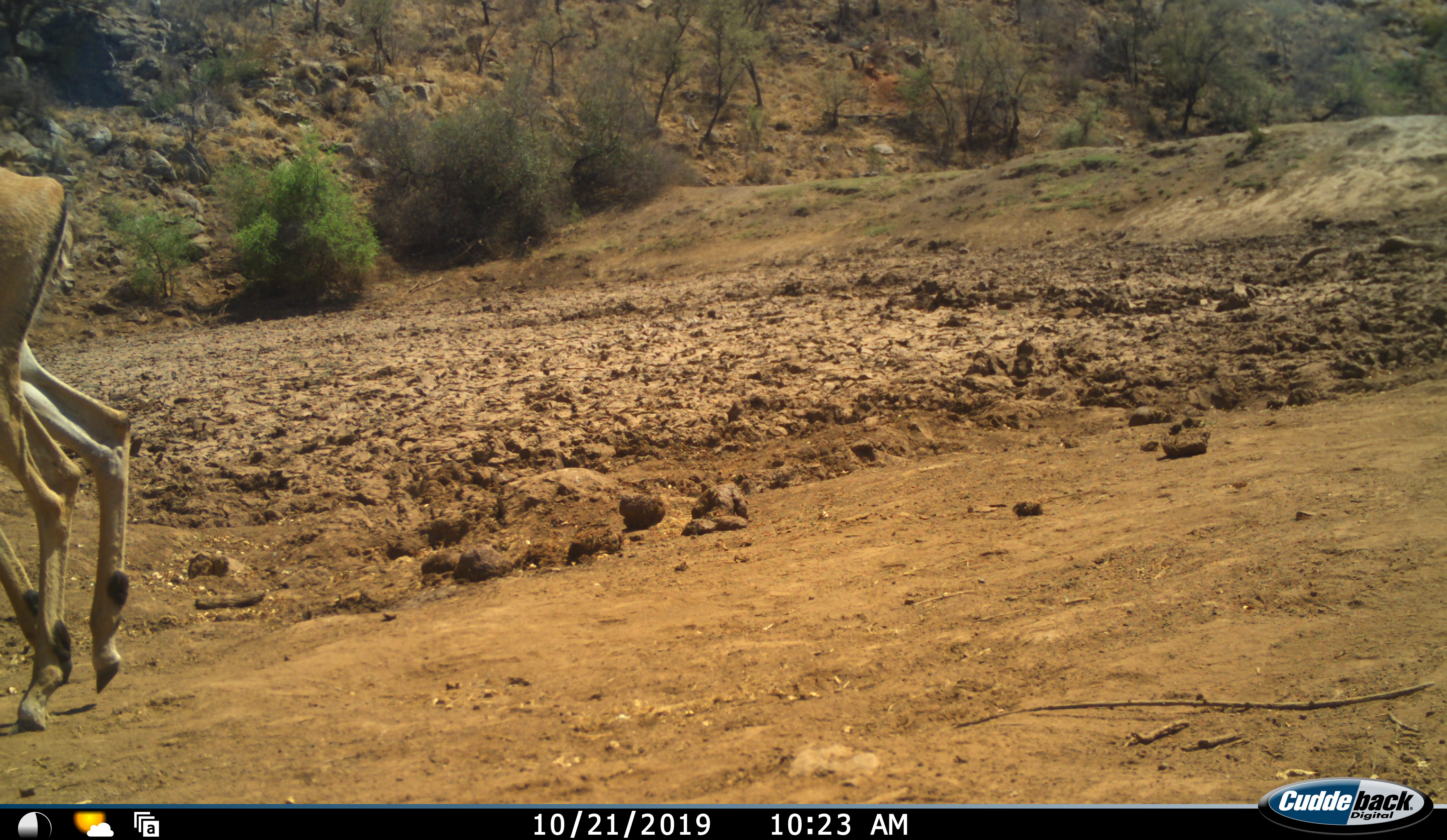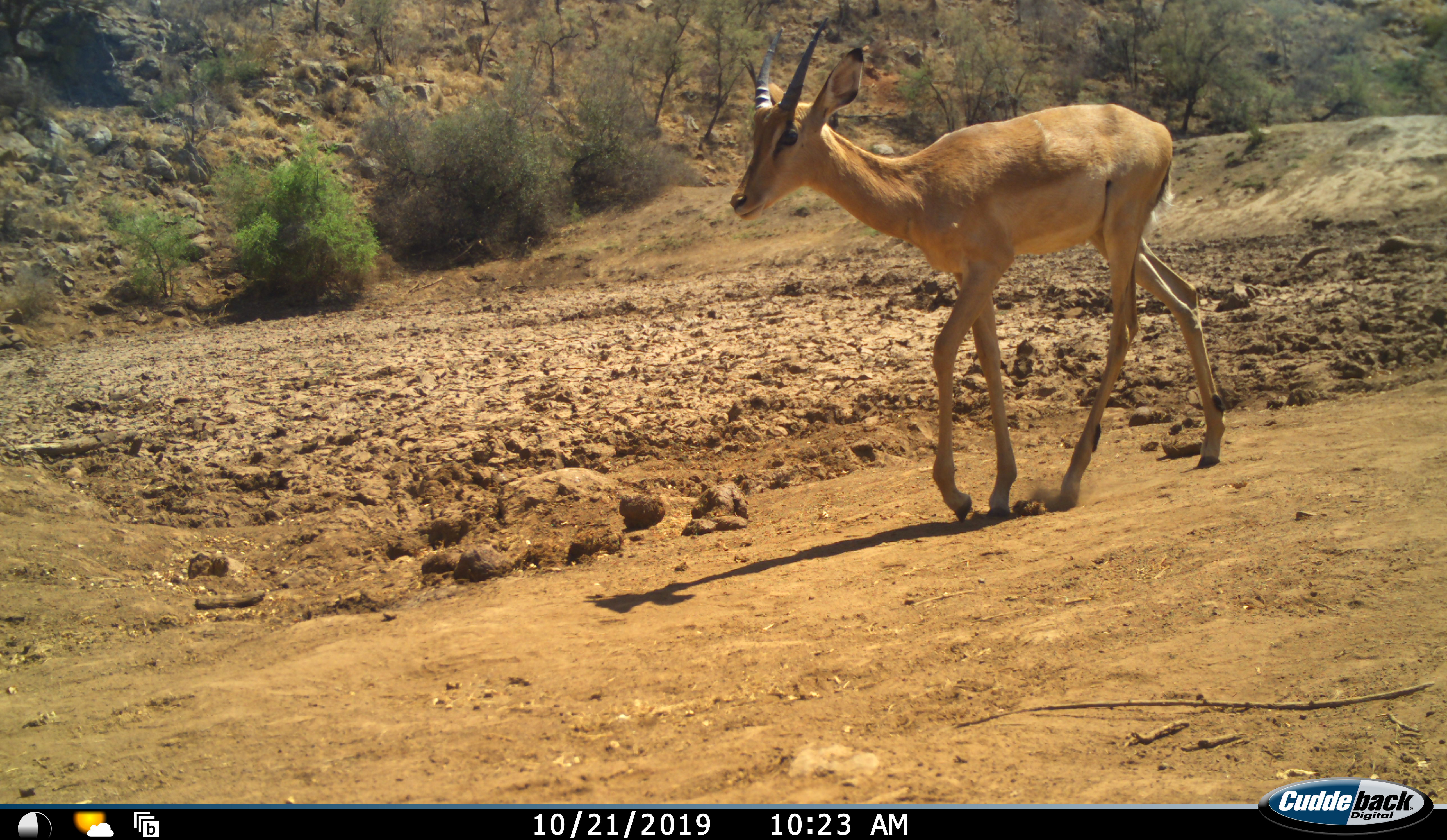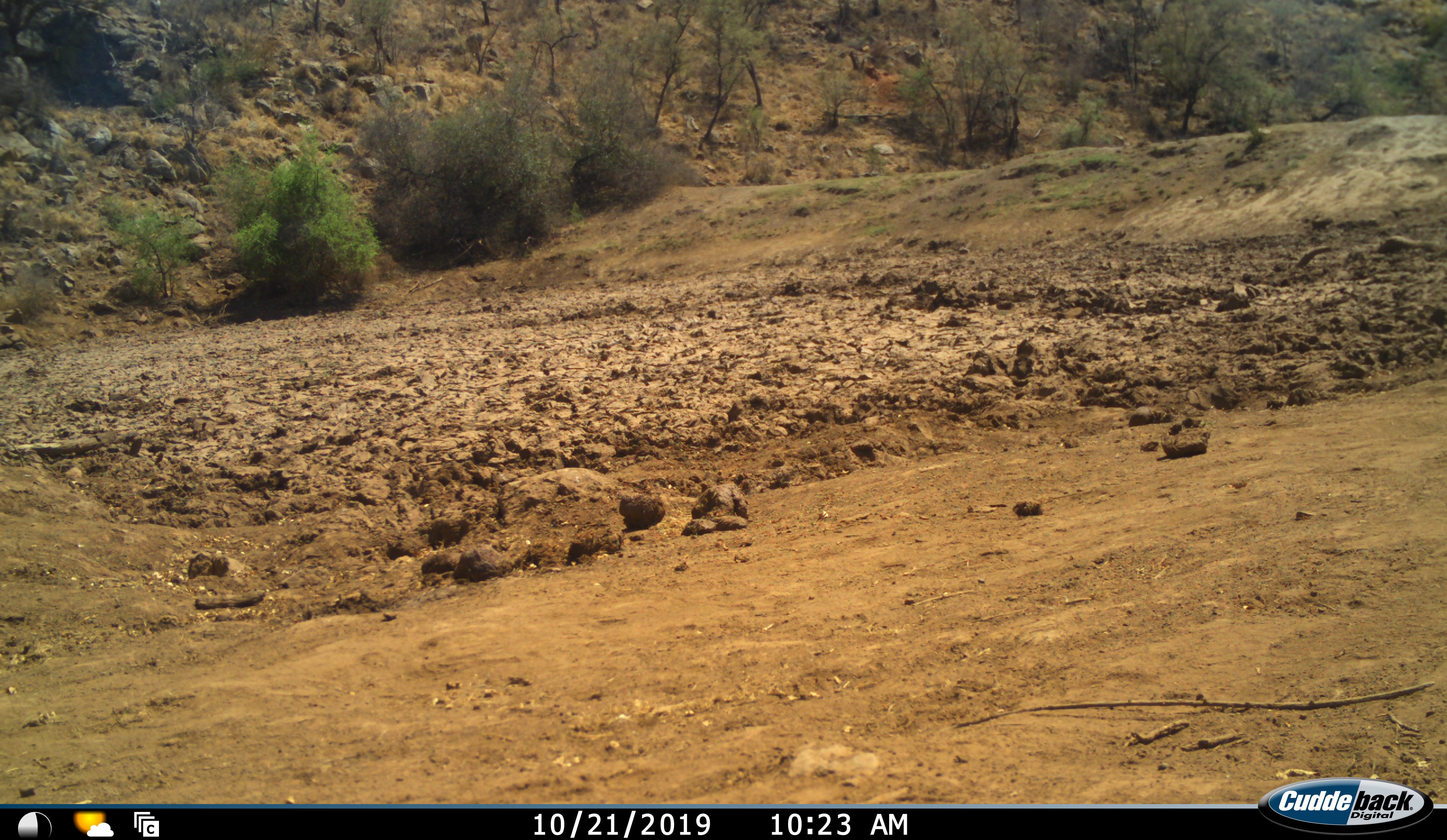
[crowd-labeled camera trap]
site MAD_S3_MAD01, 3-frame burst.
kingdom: Animalia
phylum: Chordata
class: Mammalia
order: Artiodactyla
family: Bovidae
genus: Aepyceros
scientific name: Aepyceros melampus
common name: impala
Impala (Aepyceros melampus), count 1. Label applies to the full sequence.